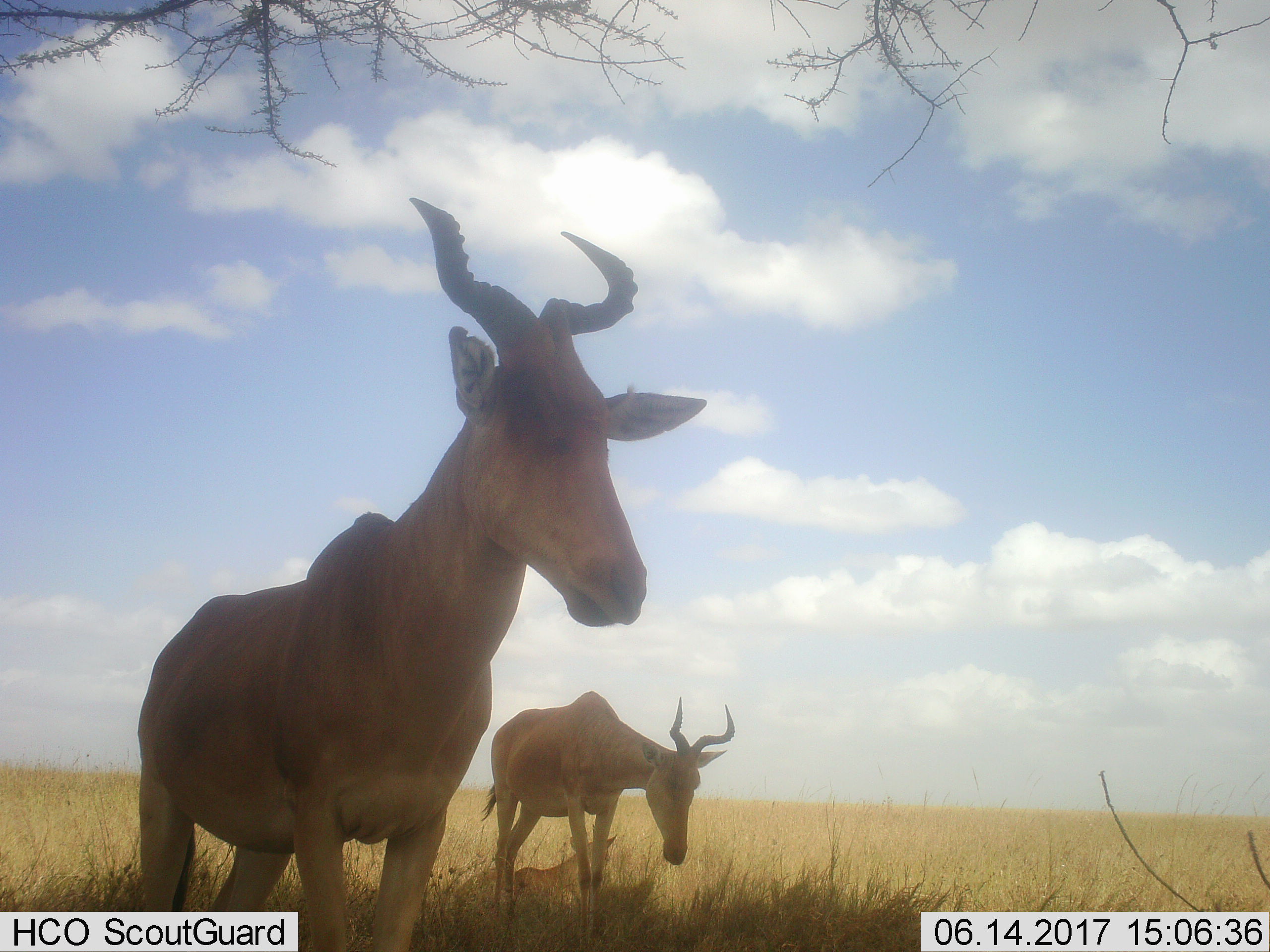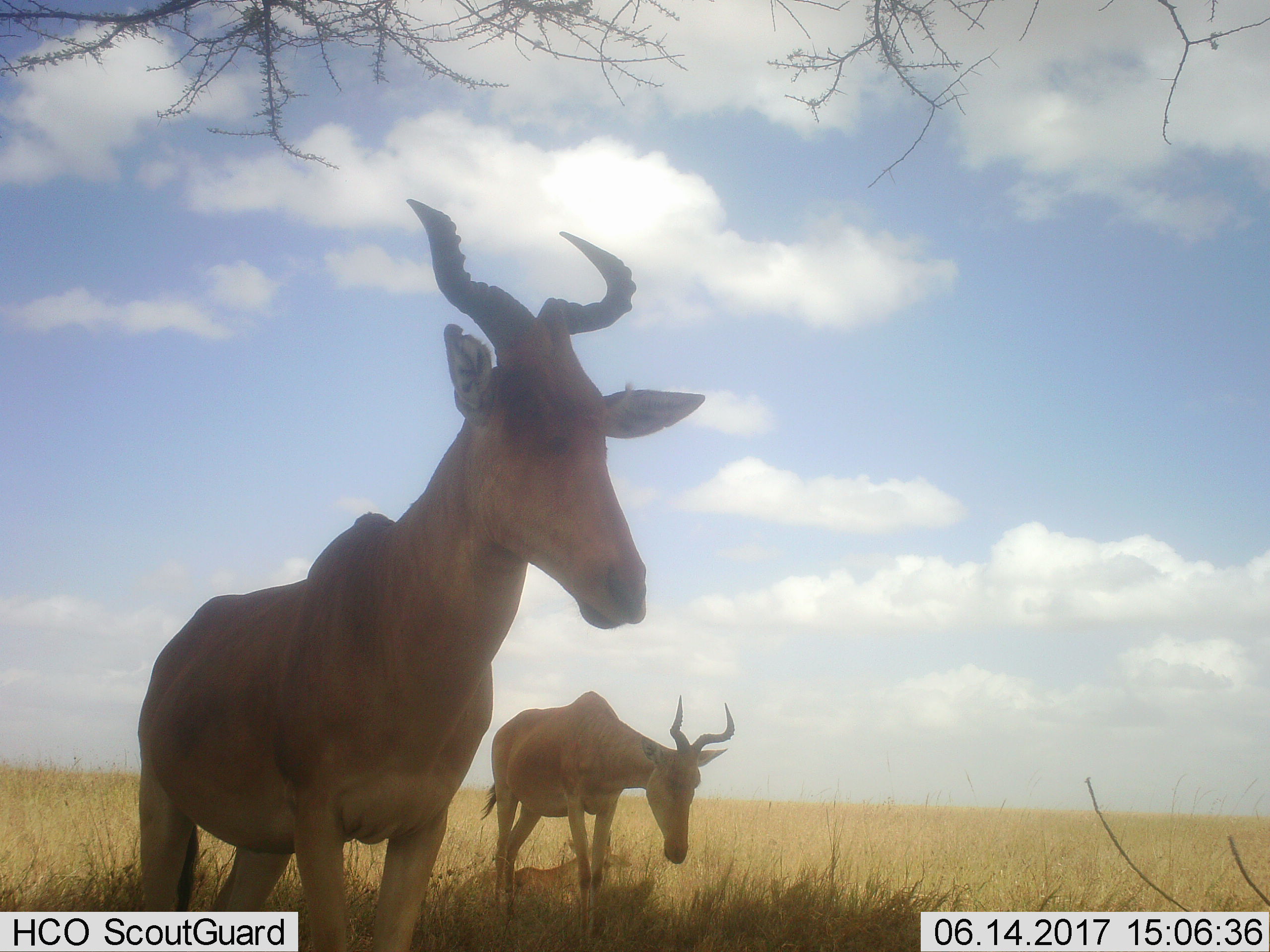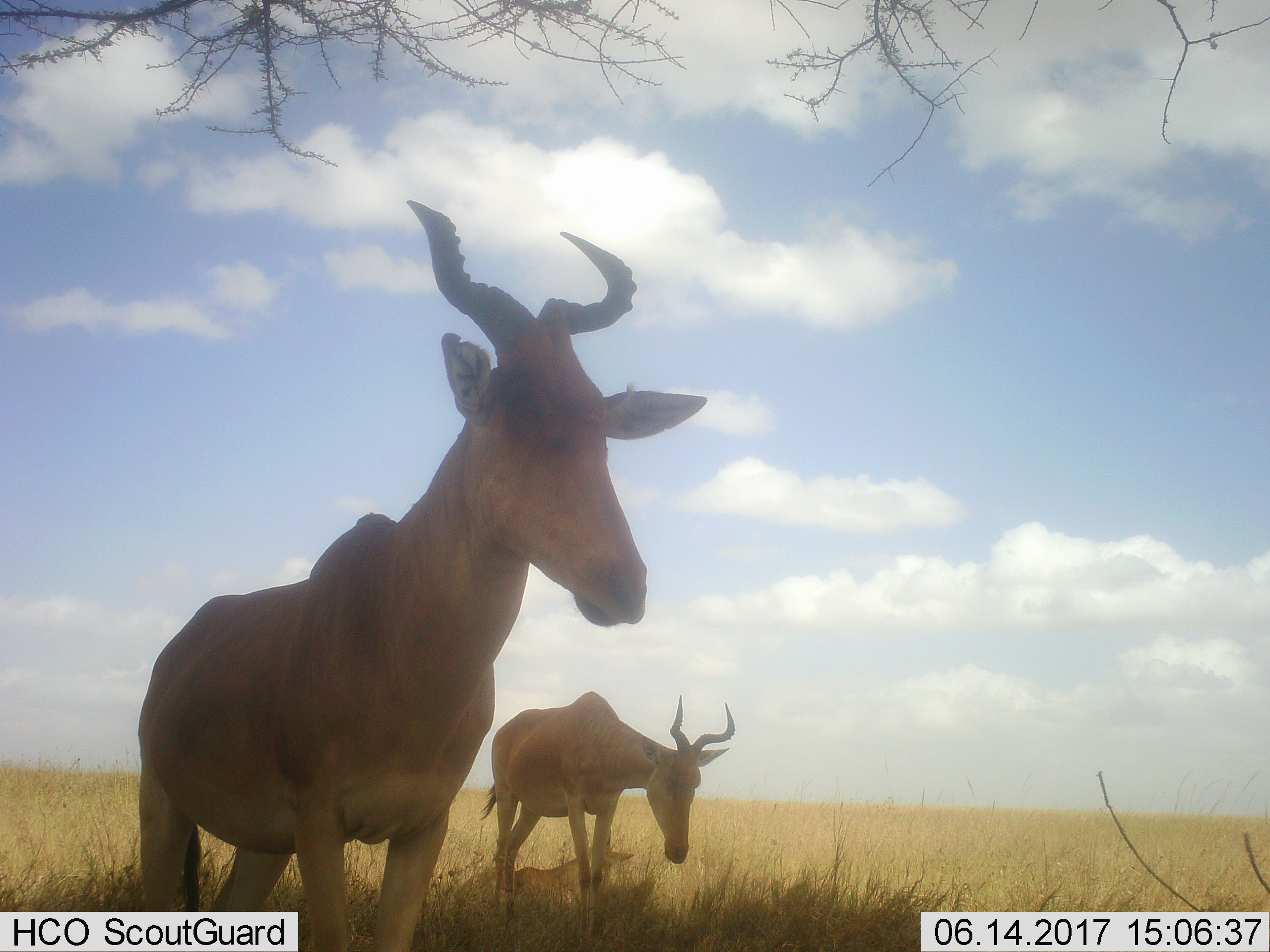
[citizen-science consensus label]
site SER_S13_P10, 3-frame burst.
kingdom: Animalia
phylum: Chordata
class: Mammalia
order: Artiodactyla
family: Bovidae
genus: Alcelaphus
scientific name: Alcelaphus buselaphus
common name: hartebeest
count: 3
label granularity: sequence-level